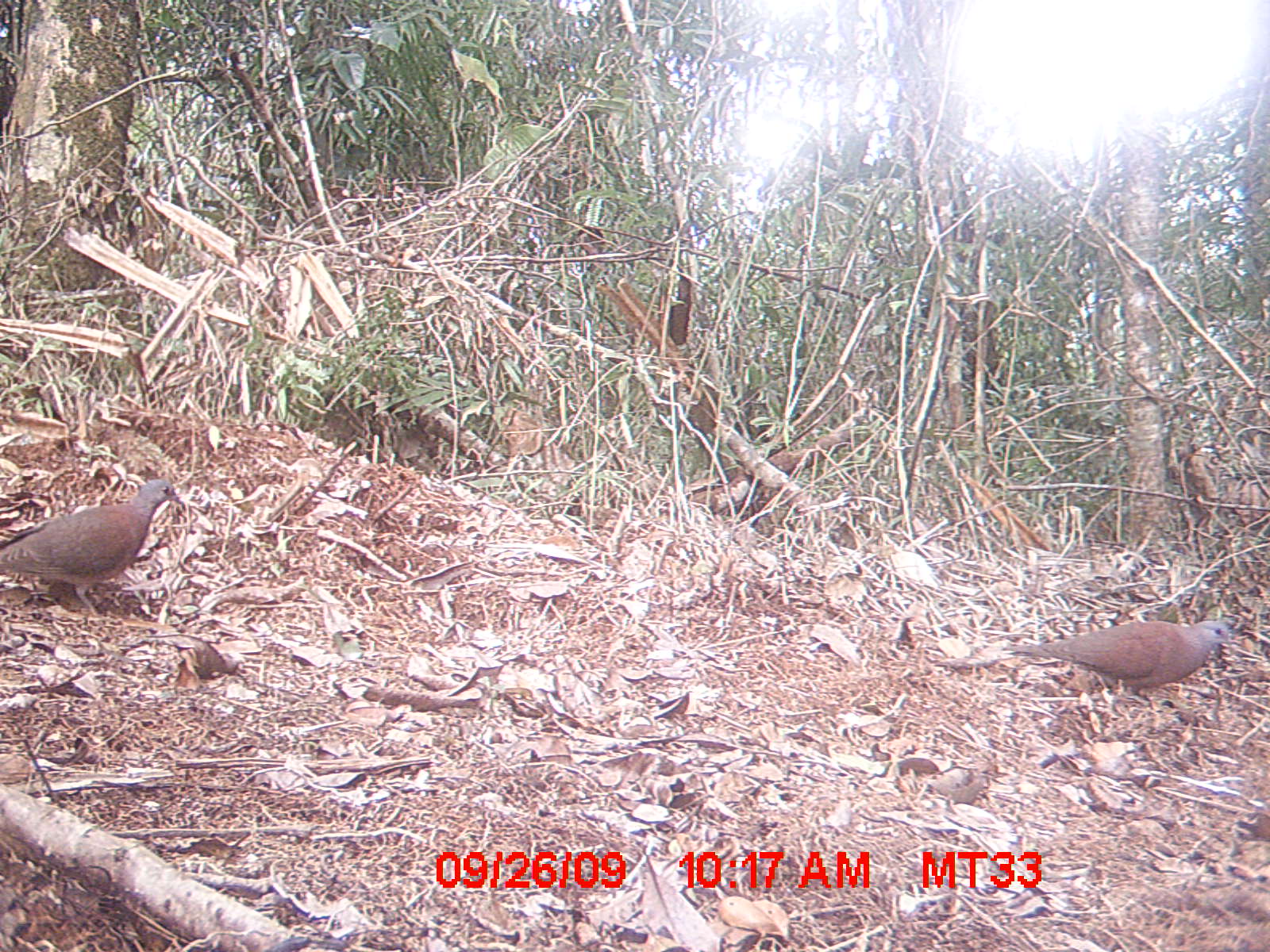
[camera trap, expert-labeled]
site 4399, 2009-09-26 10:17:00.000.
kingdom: Animalia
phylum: Chordata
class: Aves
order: Columbiformes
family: Columbidae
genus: Streptopelia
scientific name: Streptopelia picturata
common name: madagascar turtle-dove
Streptopelia picturata (madagascar turtle-dove), count 2.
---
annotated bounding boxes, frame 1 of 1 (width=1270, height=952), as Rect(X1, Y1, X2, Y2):
streptopelia picturata: Rect(0, 477, 184, 618); Rect(1001, 619, 1232, 693)